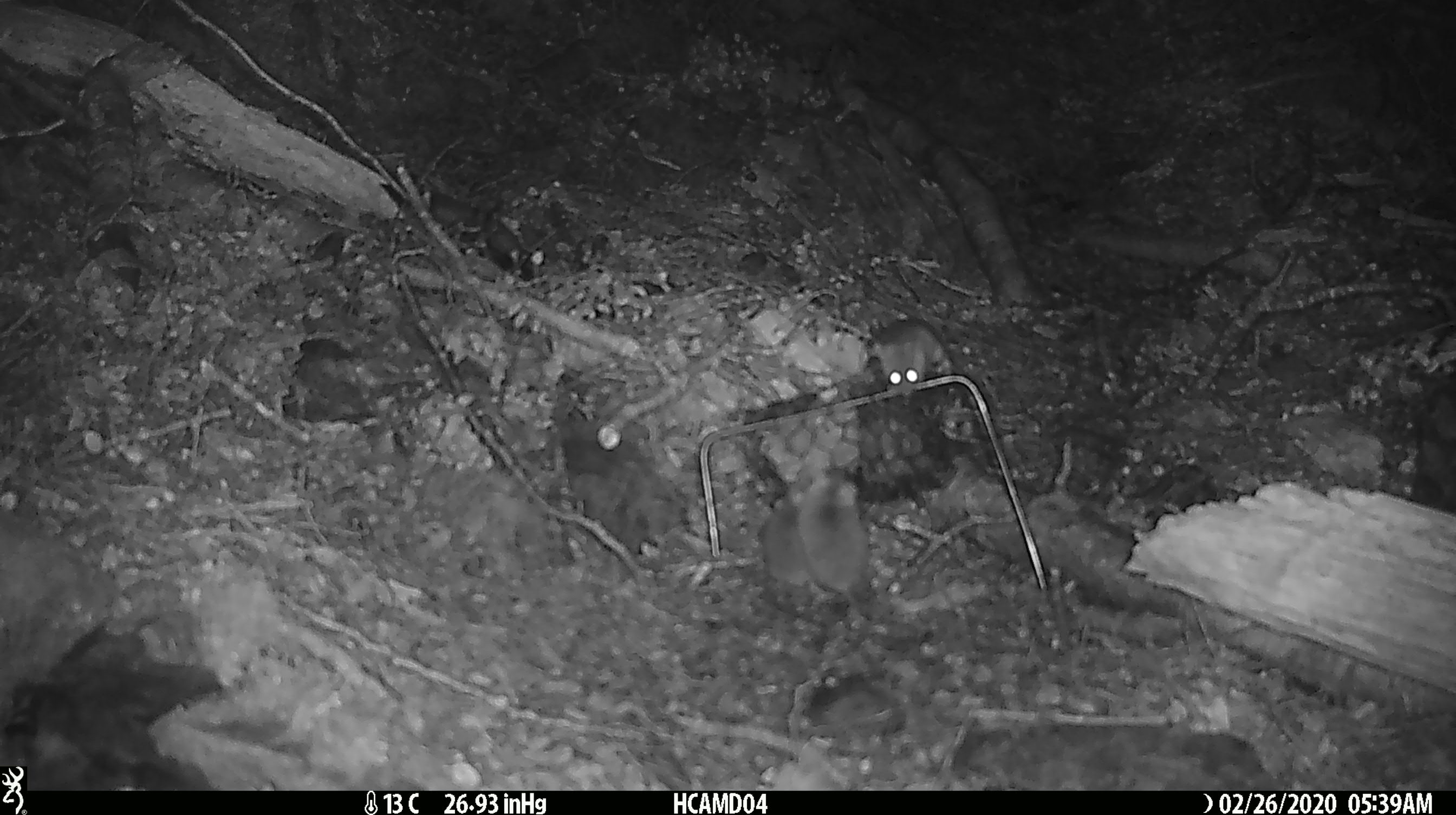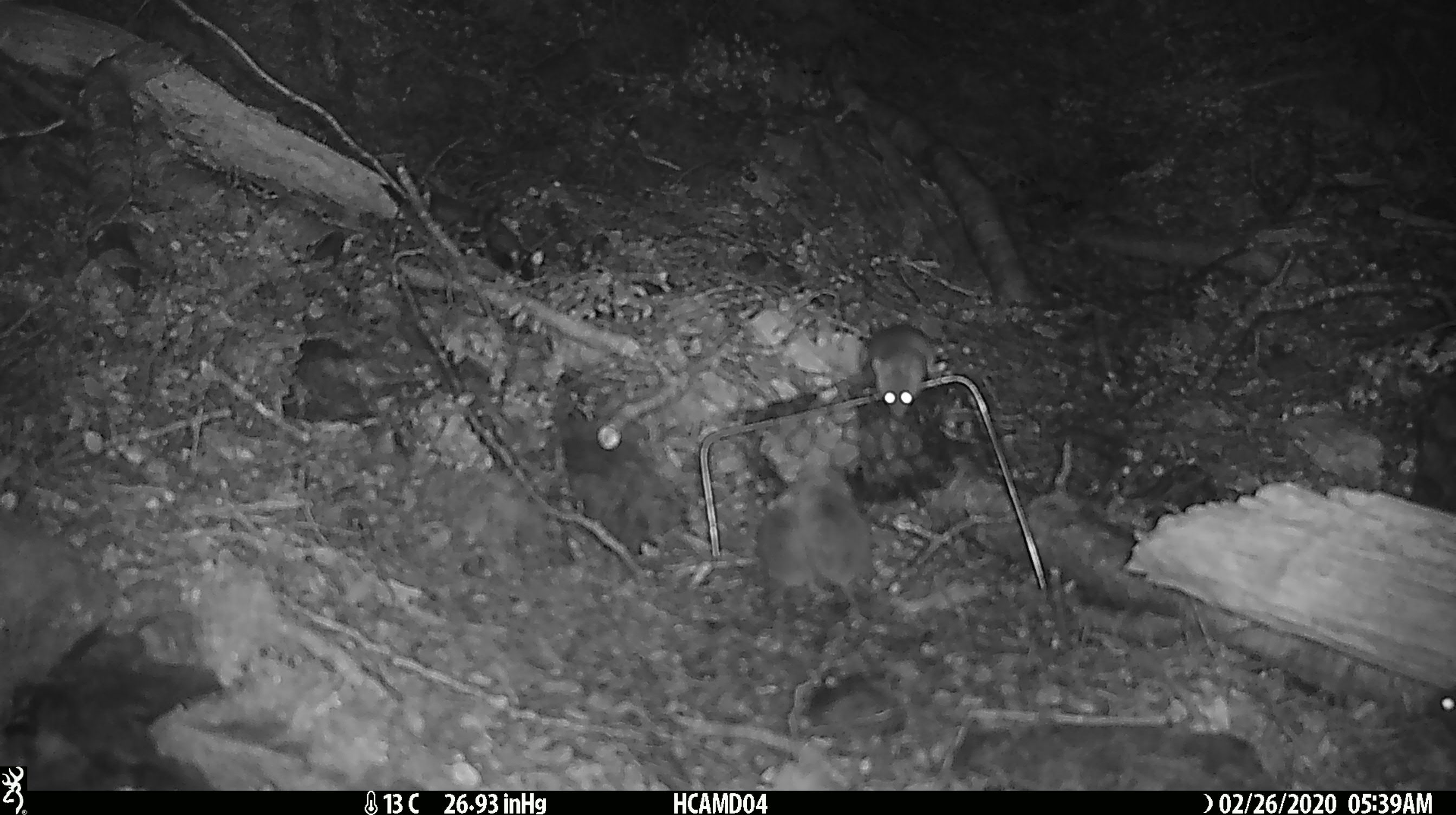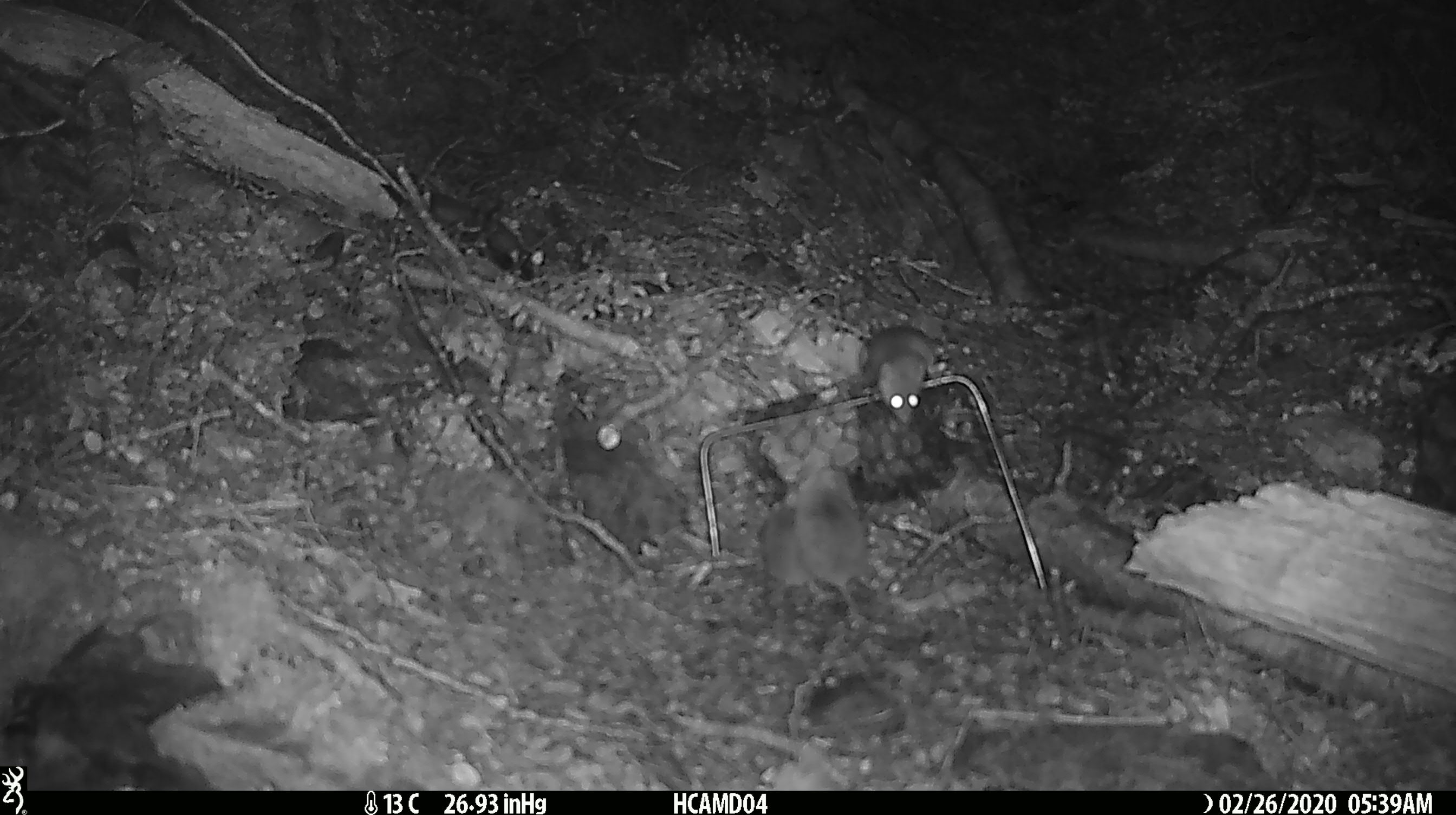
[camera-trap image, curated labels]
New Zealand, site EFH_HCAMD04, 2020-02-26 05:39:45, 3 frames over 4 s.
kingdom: Animalia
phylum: Chordata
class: Mammalia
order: Rodentia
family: Muridae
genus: Mus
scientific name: Mus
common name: mouse